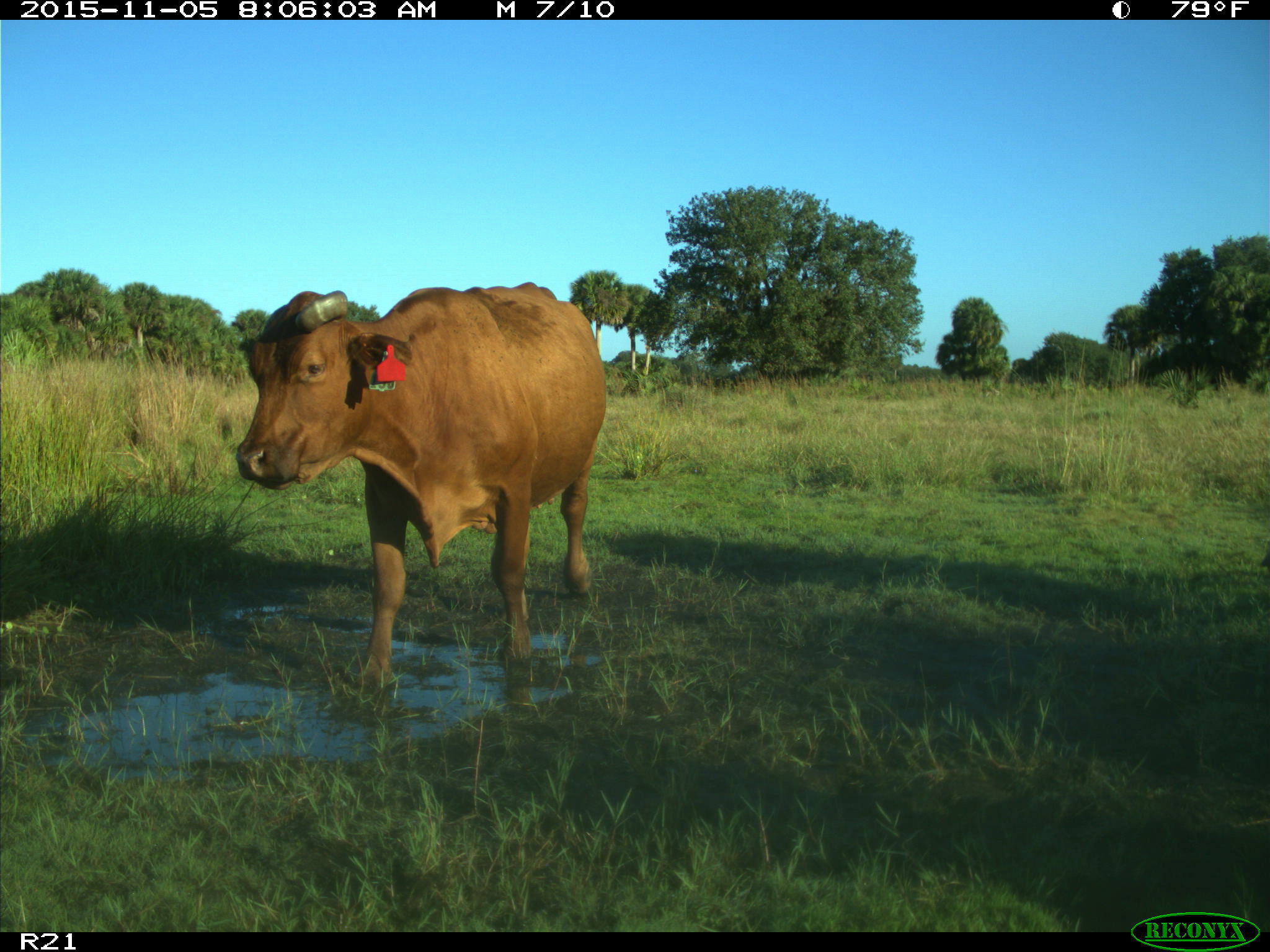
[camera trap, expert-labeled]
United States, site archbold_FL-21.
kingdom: Animalia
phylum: Chordata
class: Mammalia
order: Artiodactyla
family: Bovidae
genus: Bos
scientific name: Bos taurus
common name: domestic cow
Bos taurus (domestic cow).